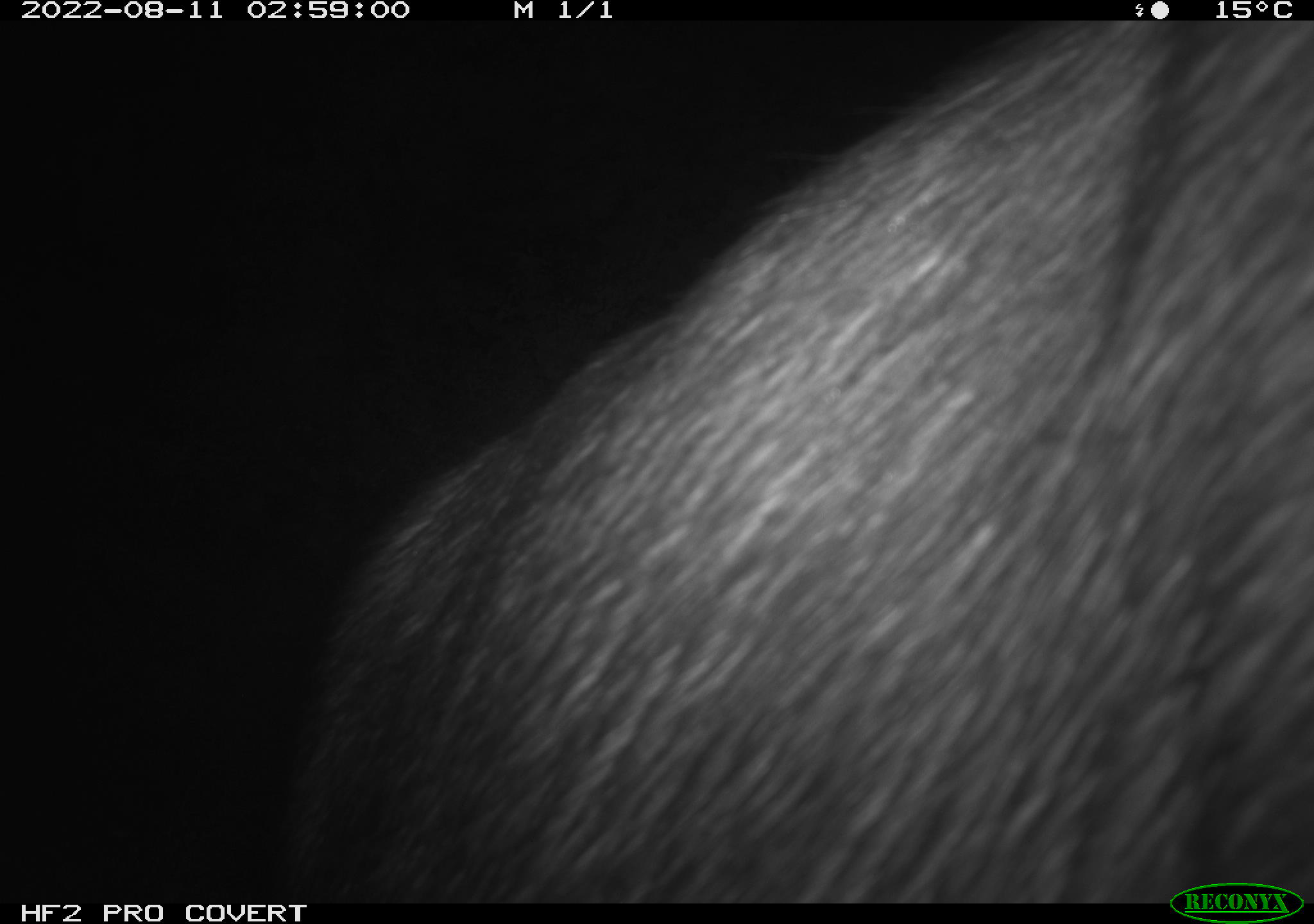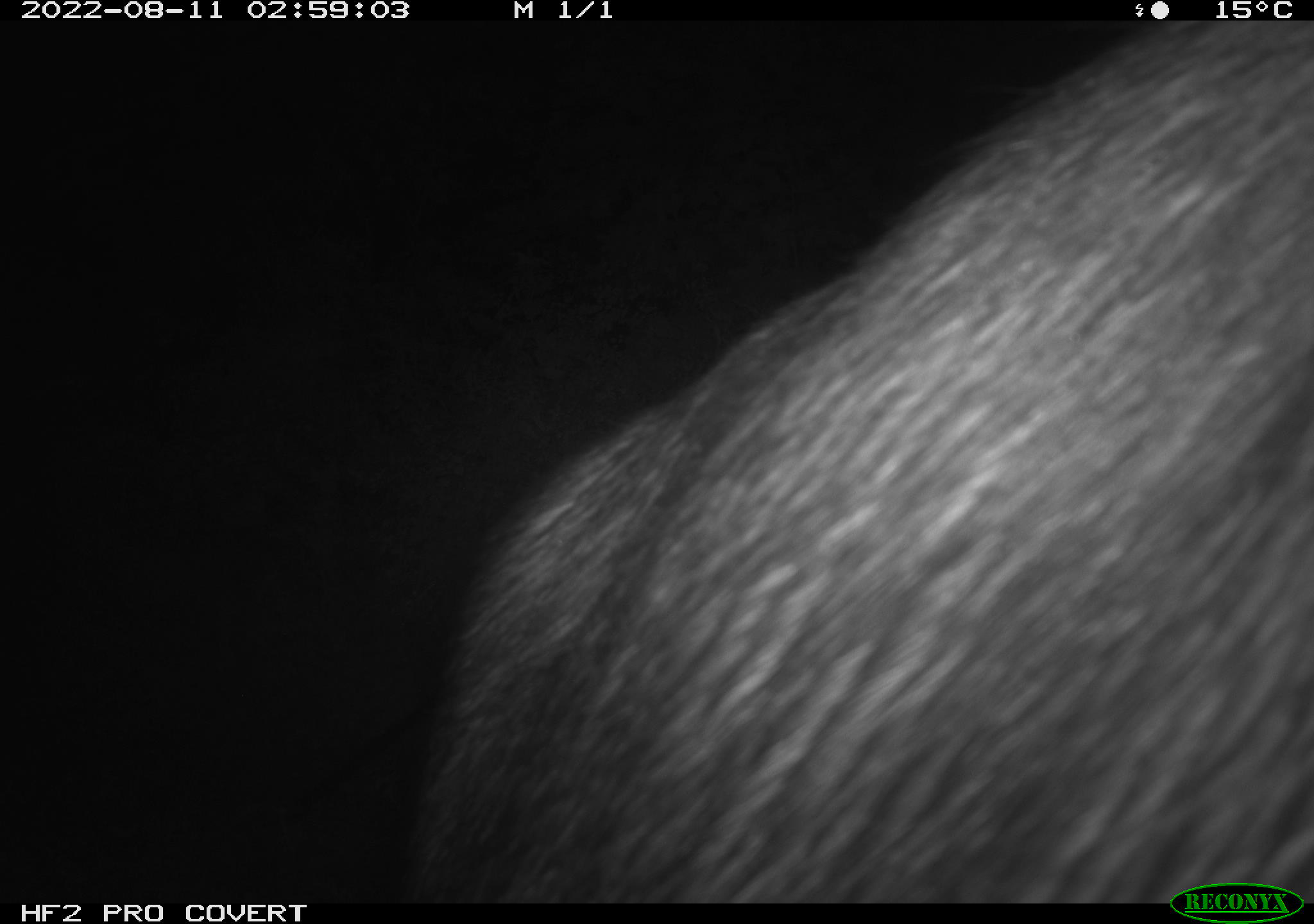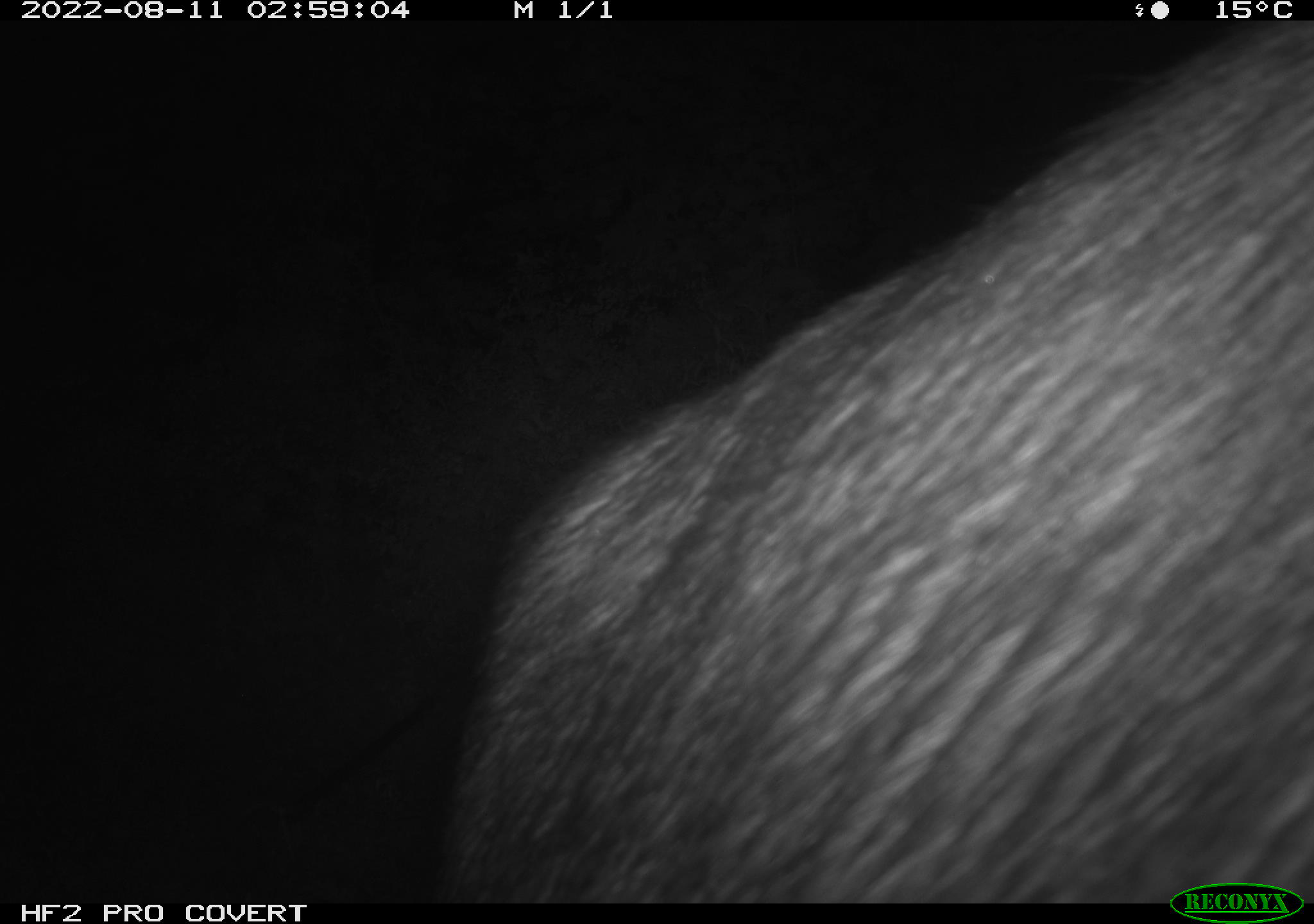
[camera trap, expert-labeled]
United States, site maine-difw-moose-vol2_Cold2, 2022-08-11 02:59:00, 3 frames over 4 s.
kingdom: Animalia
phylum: Chordata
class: Mammalia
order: Artiodactyla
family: Cervidae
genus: Alces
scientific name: Alces alces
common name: moose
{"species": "moose (Alces alces)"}